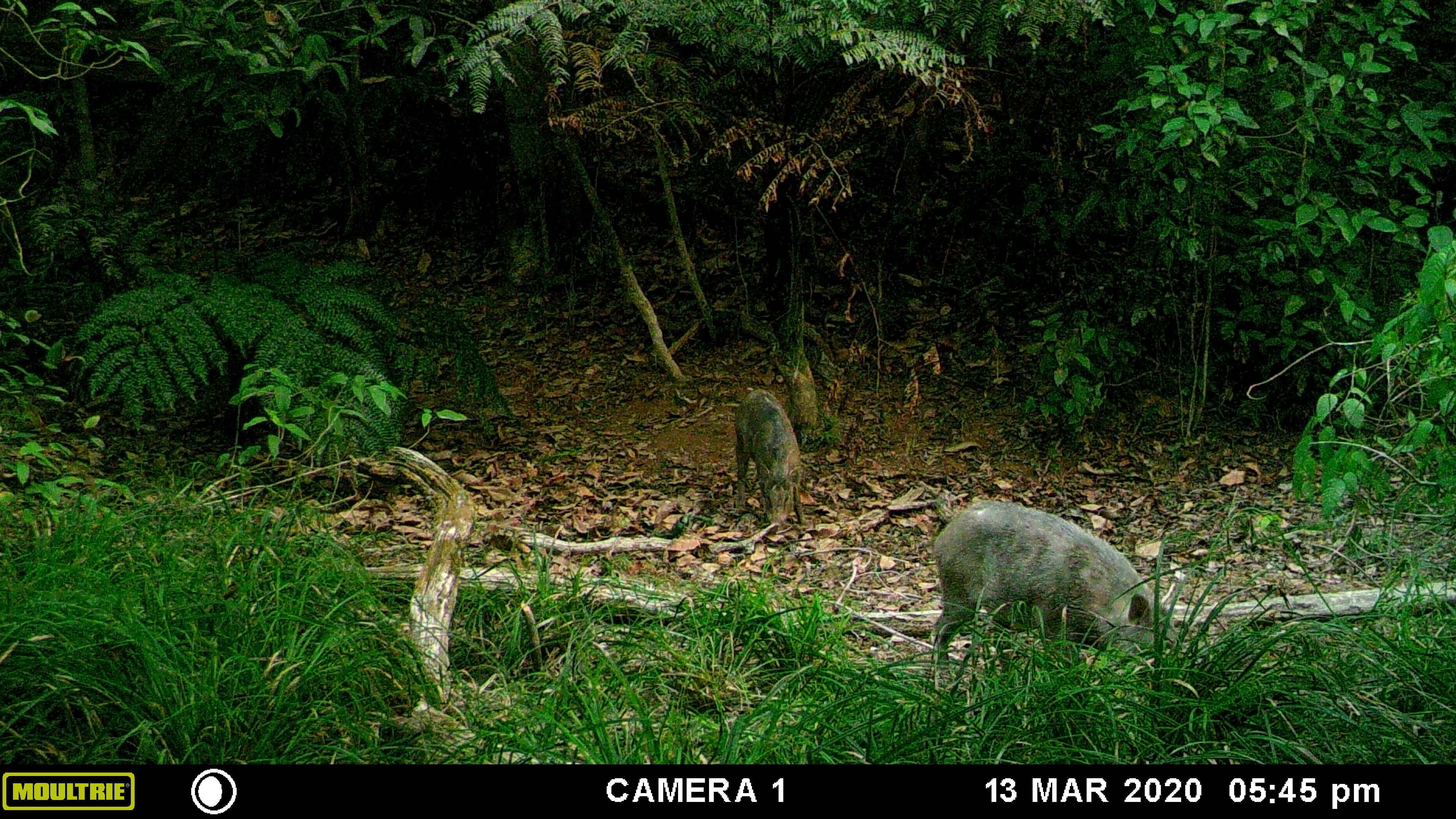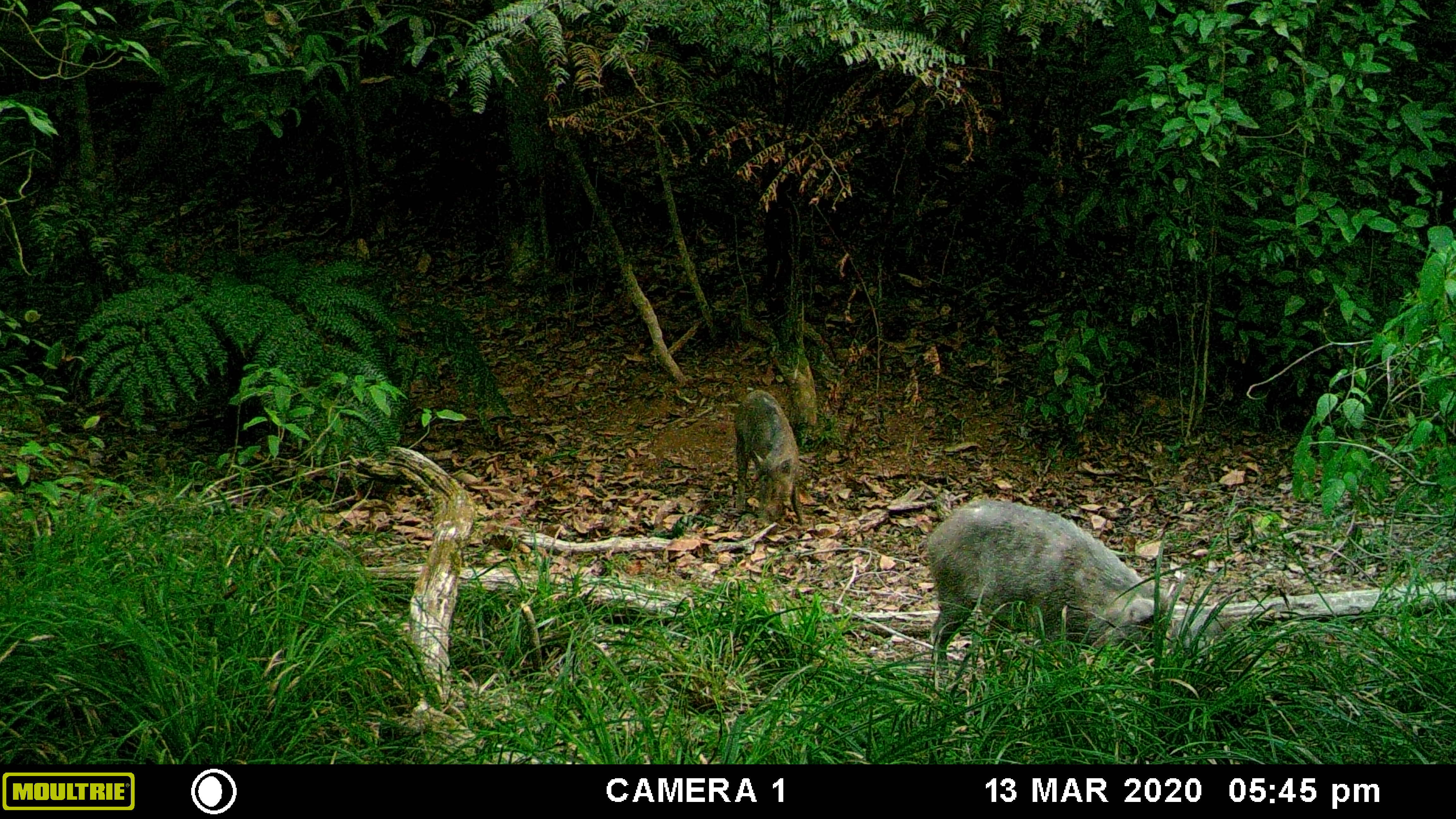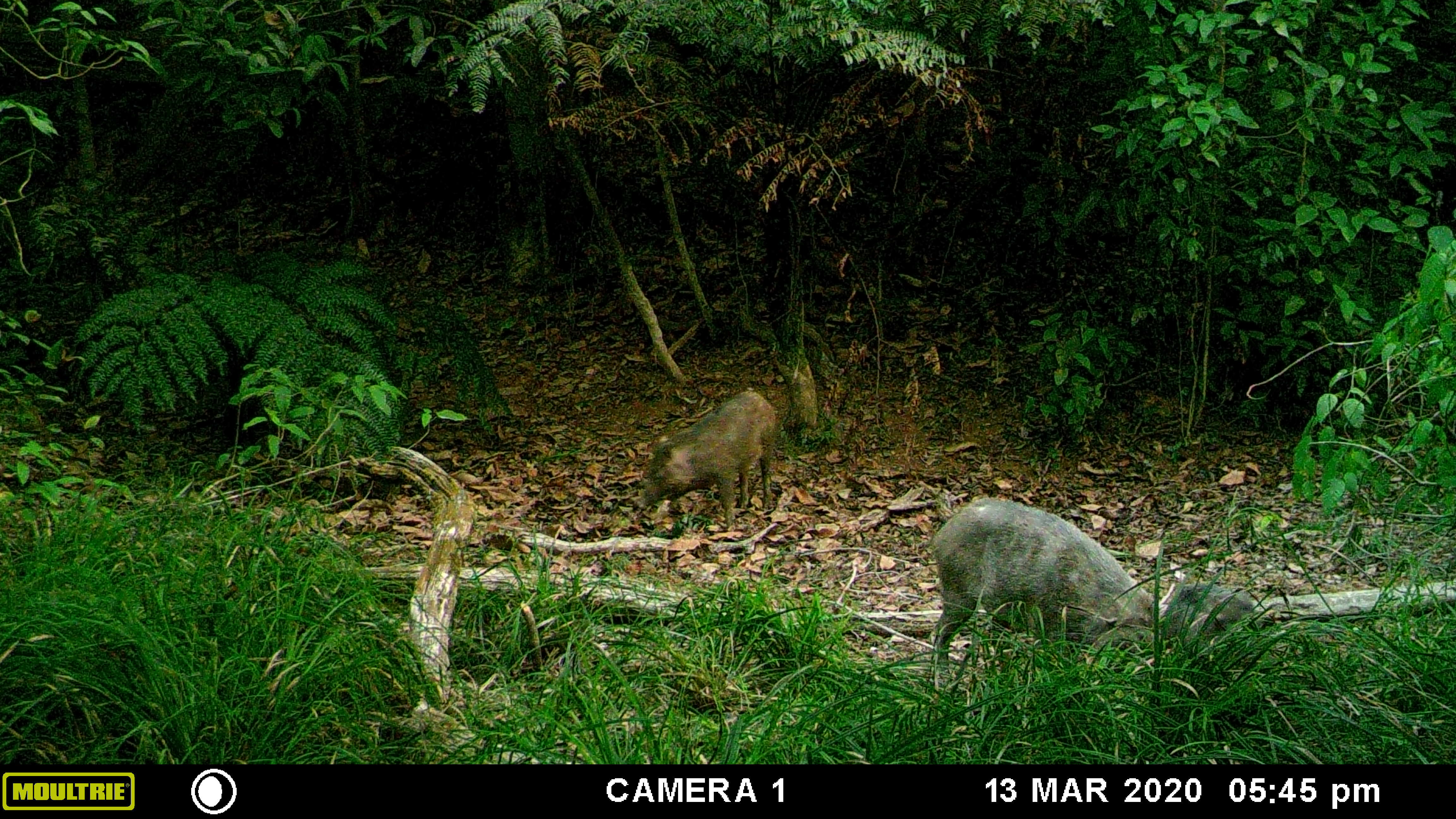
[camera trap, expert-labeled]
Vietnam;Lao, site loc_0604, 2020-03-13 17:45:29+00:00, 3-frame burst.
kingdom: Animalia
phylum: Chordata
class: Mammalia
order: Artiodactyla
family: Suidae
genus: Sus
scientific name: Sus scrofa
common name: eurasian wild pig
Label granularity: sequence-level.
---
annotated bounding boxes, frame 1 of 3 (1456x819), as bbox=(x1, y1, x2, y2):
eurasian wild pig: bbox=(931, 500, 1176, 692); bbox=(734, 389, 807, 532)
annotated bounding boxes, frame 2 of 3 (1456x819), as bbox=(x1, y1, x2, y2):
eurasian wild pig: bbox=(925, 499, 1176, 679); bbox=(733, 389, 803, 529); bbox=(1167, 607, 1220, 665)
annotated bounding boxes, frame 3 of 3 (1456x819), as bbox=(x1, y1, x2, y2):
eurasian wild pig: bbox=(930, 497, 1176, 691); bbox=(637, 390, 776, 527); bbox=(1161, 583, 1254, 661)